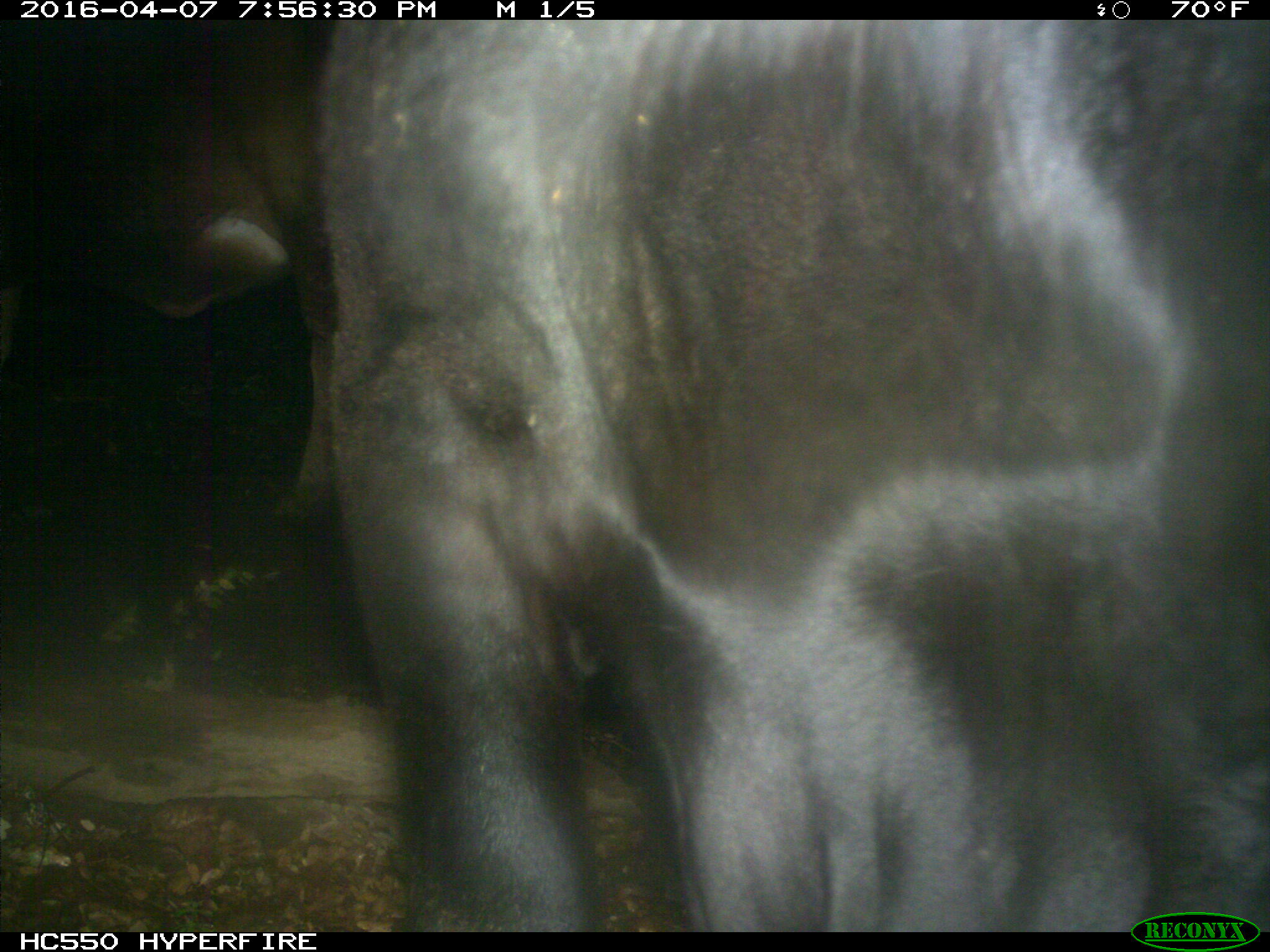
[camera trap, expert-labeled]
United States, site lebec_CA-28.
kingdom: Animalia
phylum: Chordata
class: Mammalia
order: Artiodactyla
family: Bovidae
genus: Bos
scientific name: Bos taurus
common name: domestic cow